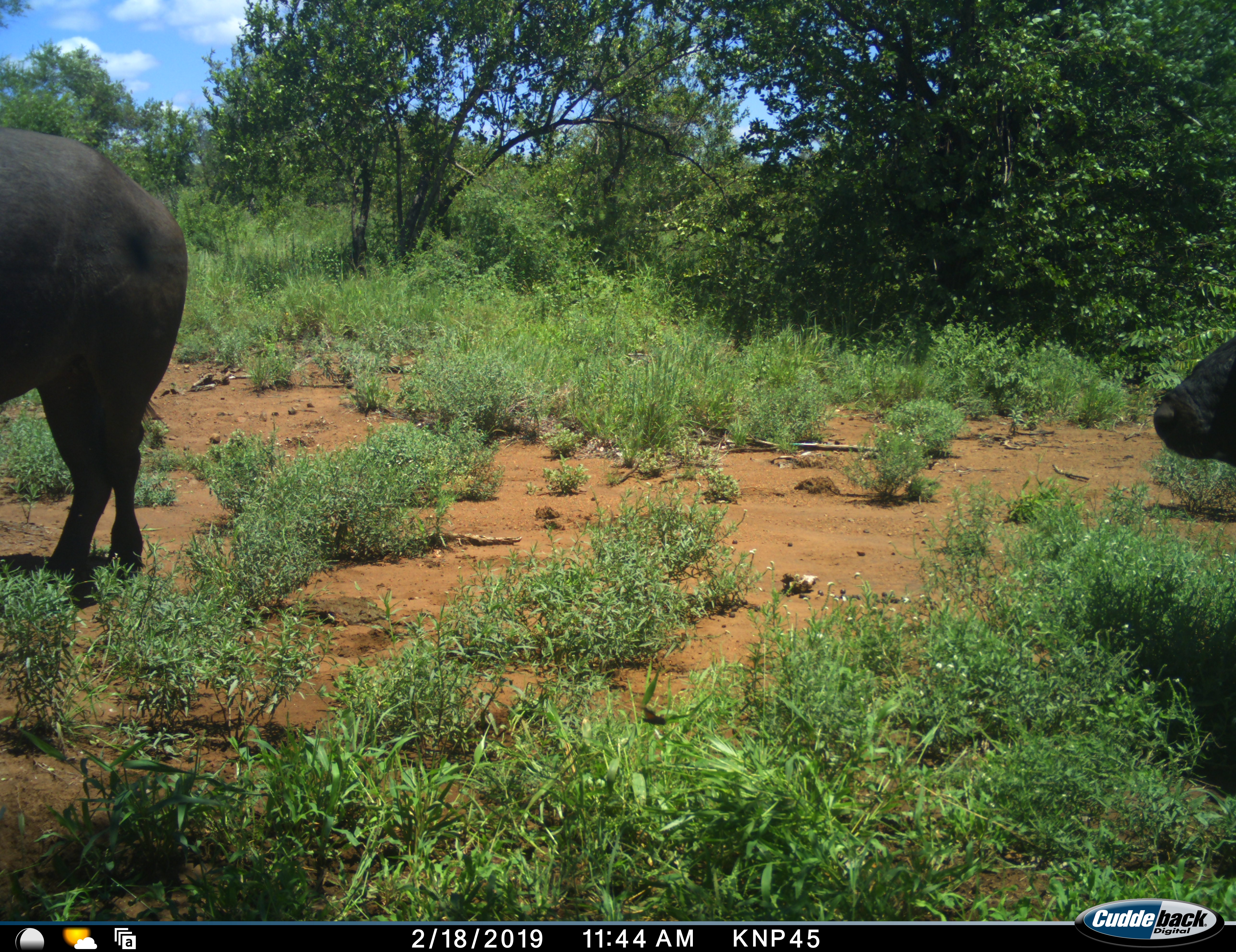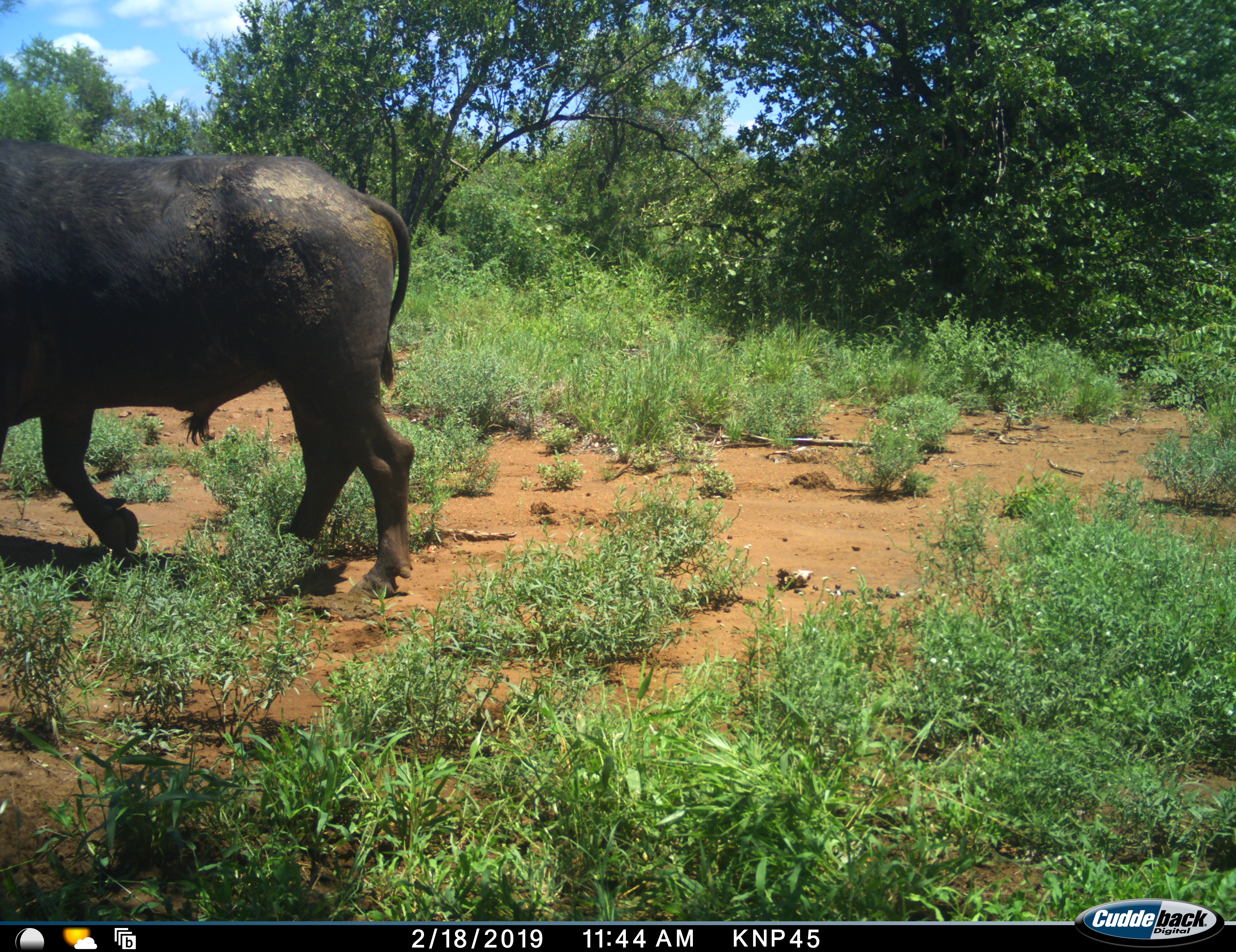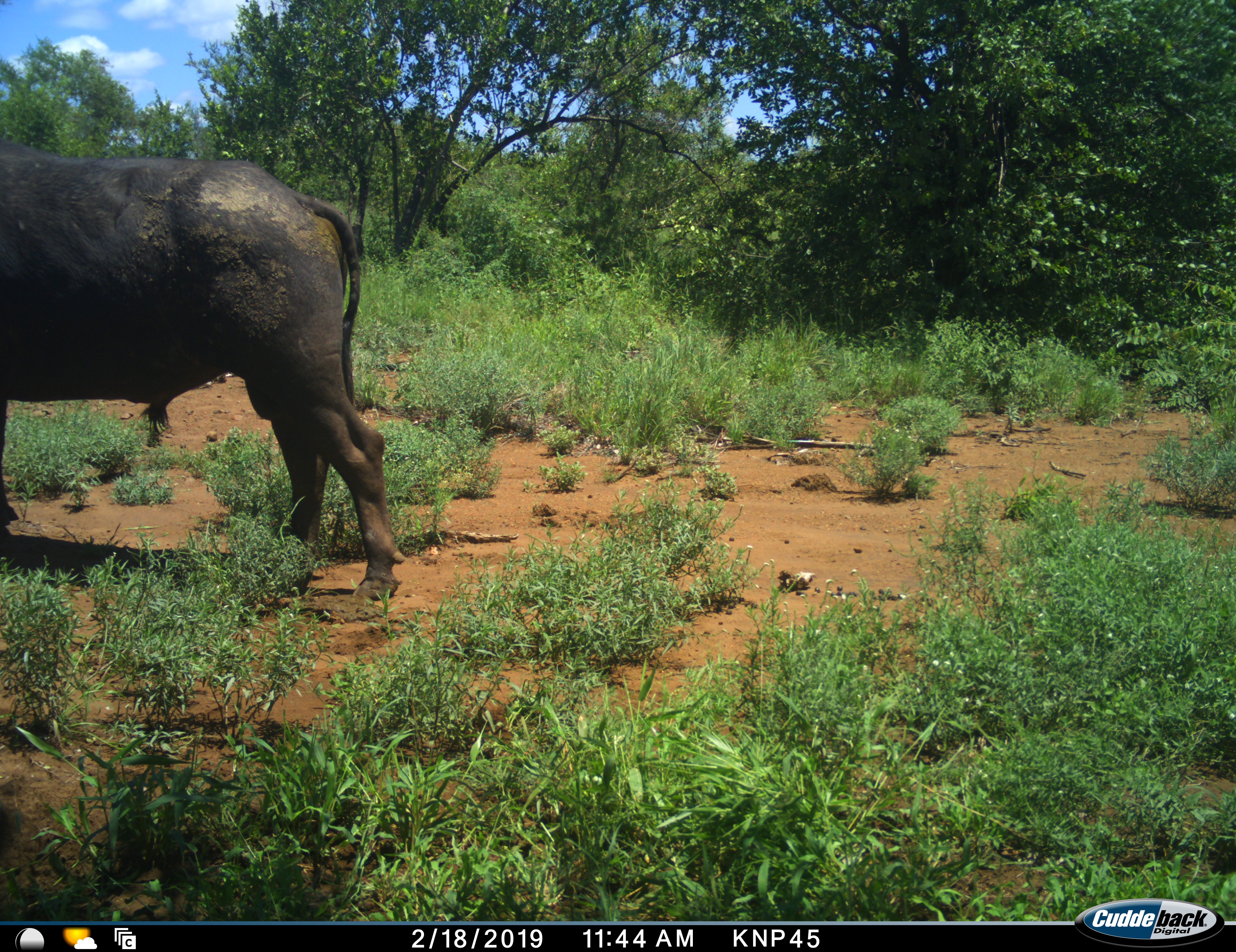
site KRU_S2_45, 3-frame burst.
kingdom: Animalia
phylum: Chordata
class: Mammalia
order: Artiodactyla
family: Bovidae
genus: Syncerus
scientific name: Syncerus caffer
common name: african buffalo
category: buffalo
Buffalo (african buffalo) (Syncerus caffer), count 2. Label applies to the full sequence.